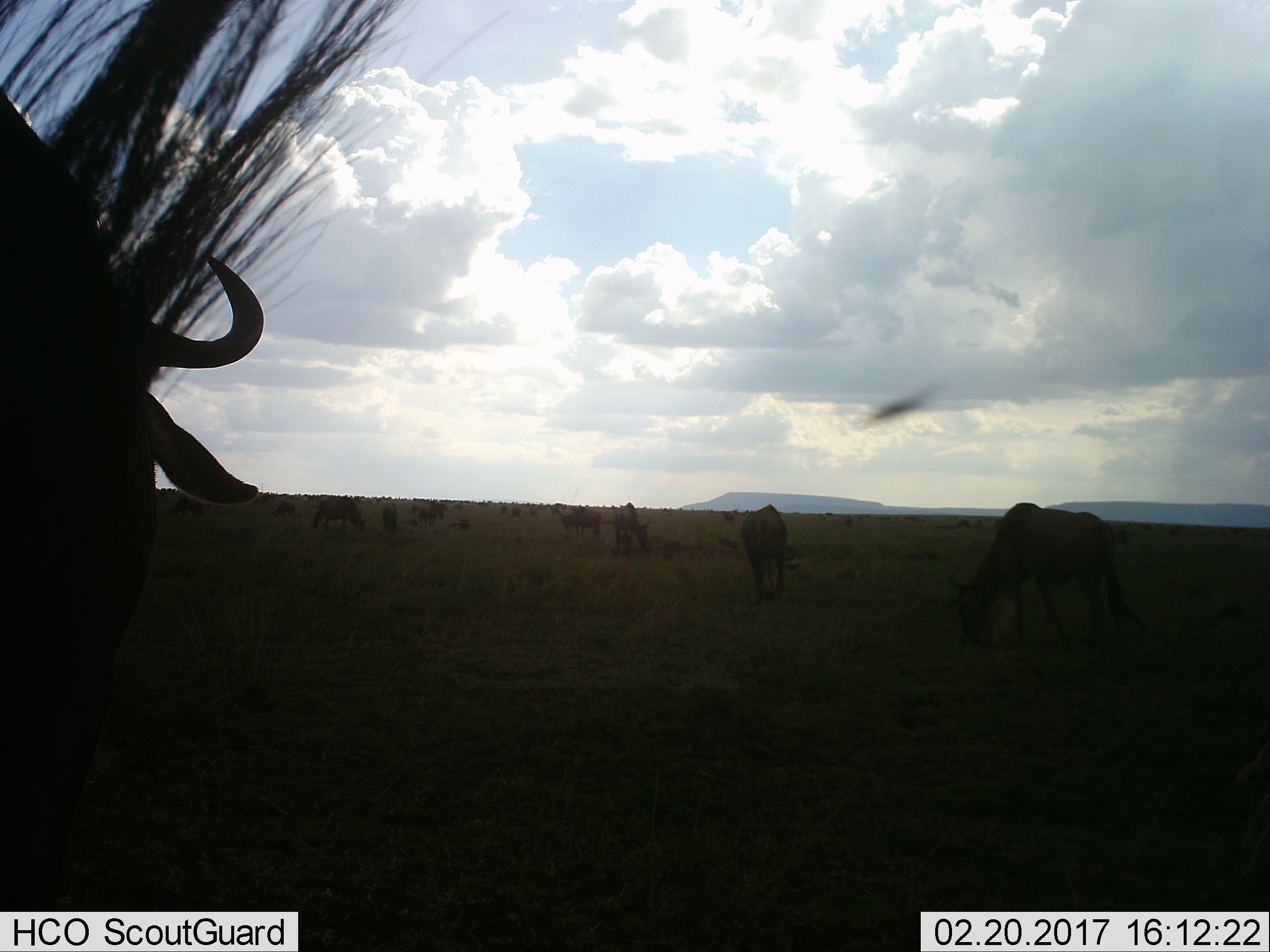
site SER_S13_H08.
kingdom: Animalia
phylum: Chordata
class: Mammalia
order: Artiodactyla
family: Bovidae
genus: Connochaetes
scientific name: Connochaetes taurinus taurinus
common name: blue wildebeest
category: wildebeestblue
Wildebeestblue (blue wildebeest) (Connochaetes taurinus taurinus), count 11-50. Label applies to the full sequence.